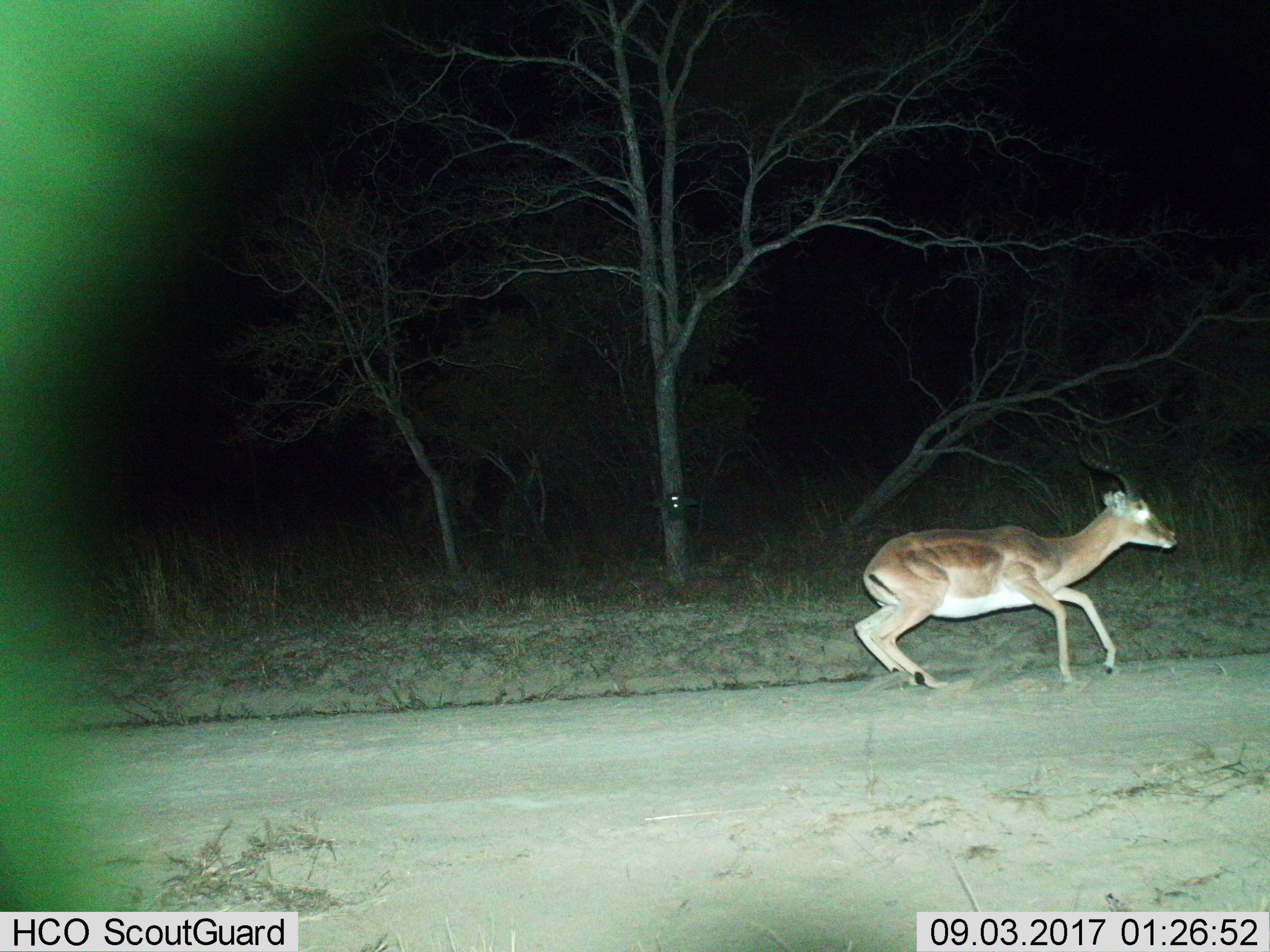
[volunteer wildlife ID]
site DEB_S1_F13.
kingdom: Animalia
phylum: Chordata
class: Mammalia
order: Artiodactyla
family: Bovidae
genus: Aepyceros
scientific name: Aepyceros melampus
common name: impala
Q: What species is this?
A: Impala (Aepyceros melampus).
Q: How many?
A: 1.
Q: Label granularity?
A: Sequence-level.